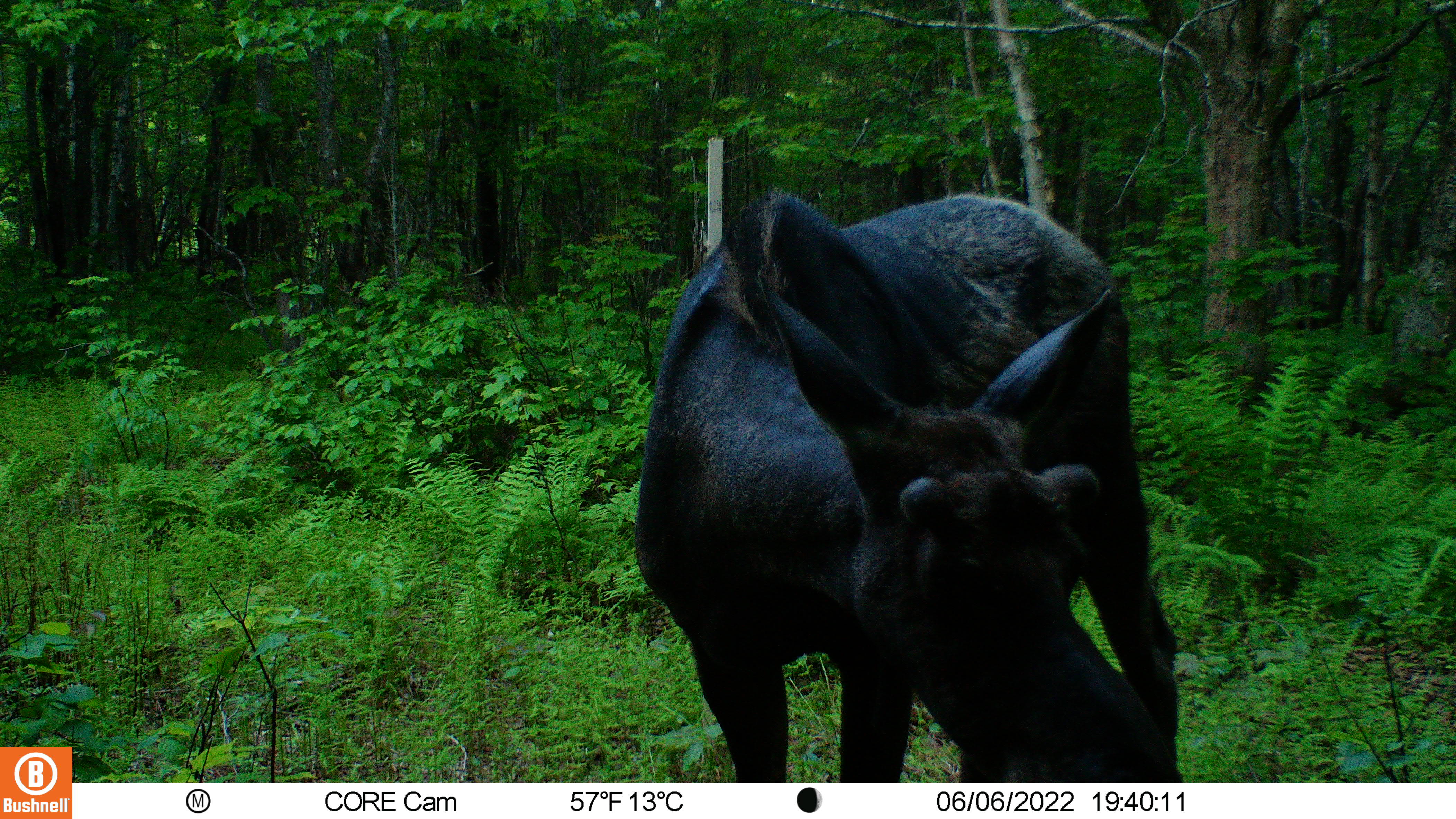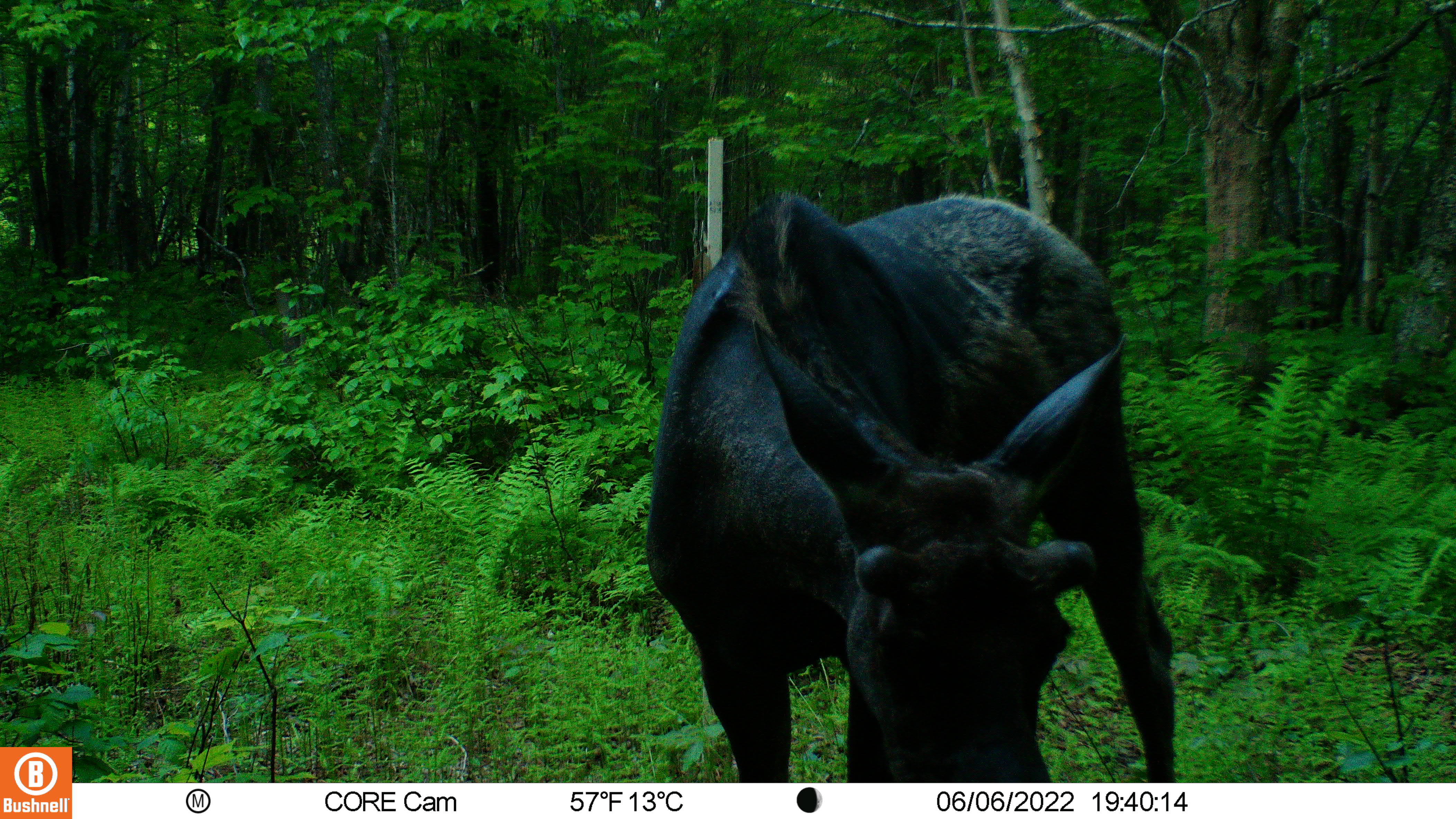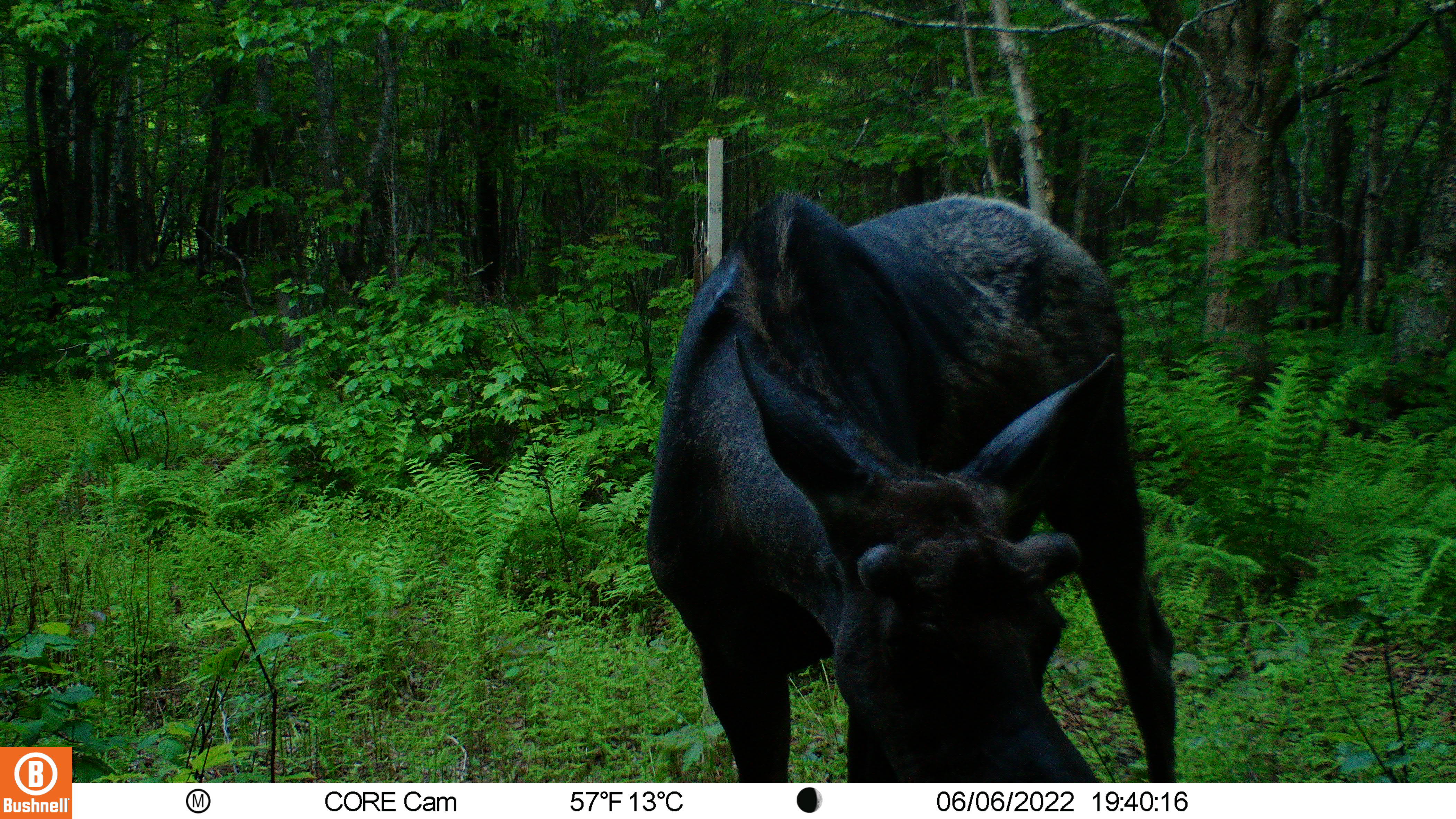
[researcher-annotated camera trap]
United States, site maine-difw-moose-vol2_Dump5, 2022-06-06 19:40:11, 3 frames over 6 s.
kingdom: Animalia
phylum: Chordata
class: Mammalia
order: Artiodactyla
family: Cervidae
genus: Alces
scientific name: Alces alces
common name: moose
Moose (Alces alces).